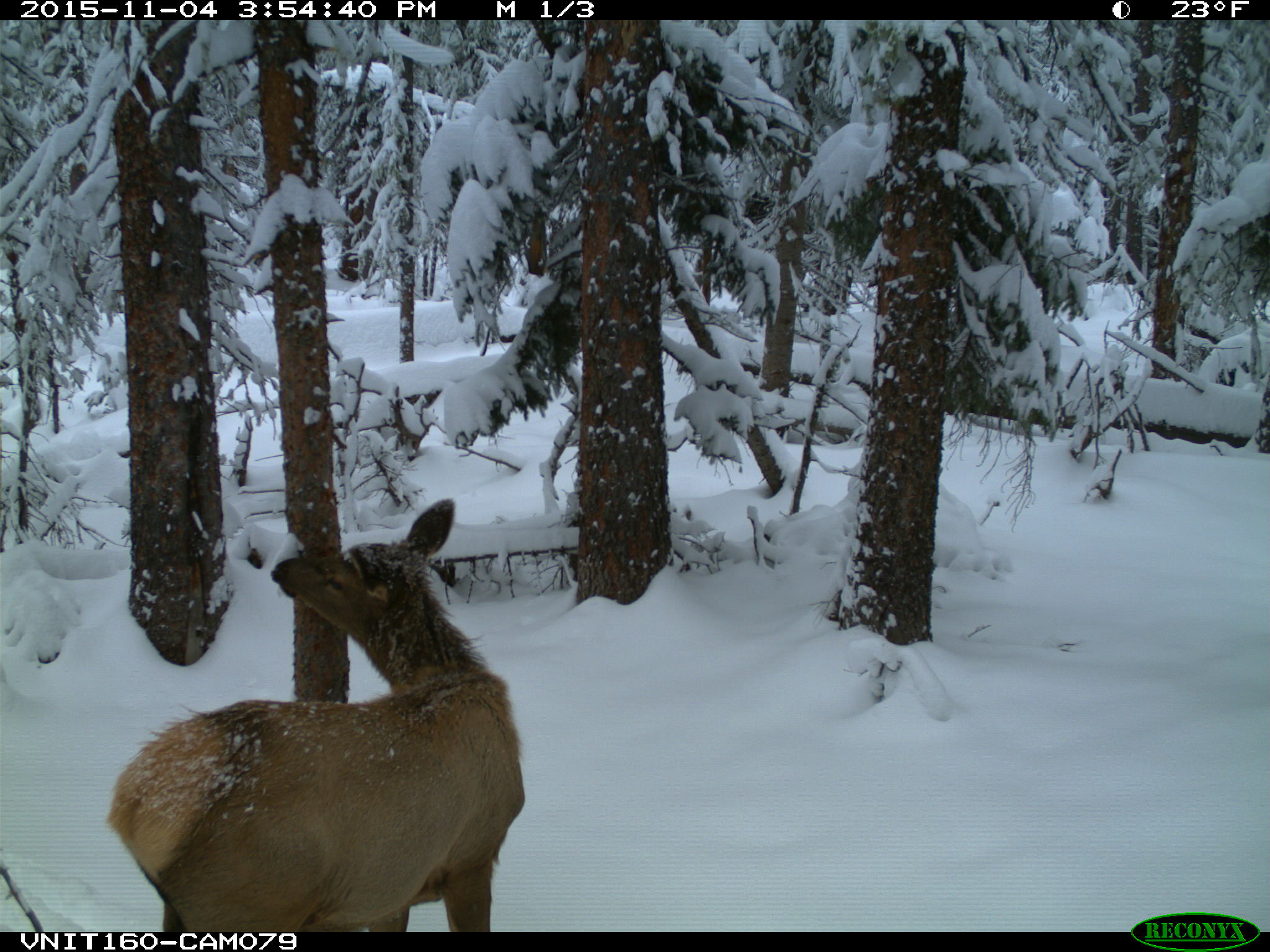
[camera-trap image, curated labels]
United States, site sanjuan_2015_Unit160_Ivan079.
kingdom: Animalia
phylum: Chordata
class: Mammalia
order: Artiodactyla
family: Cervidae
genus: Cervus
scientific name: Cervus elaphus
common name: red deer